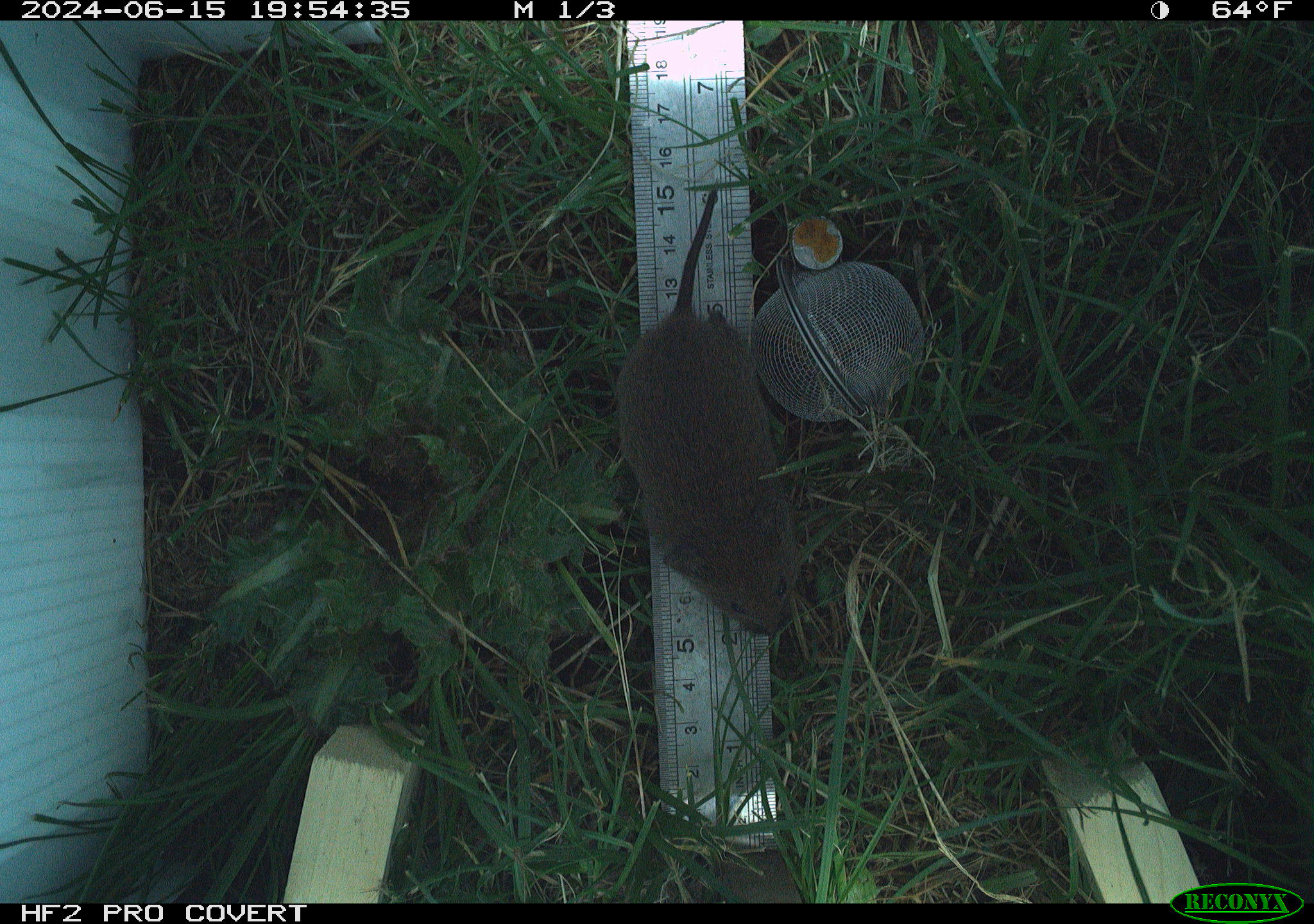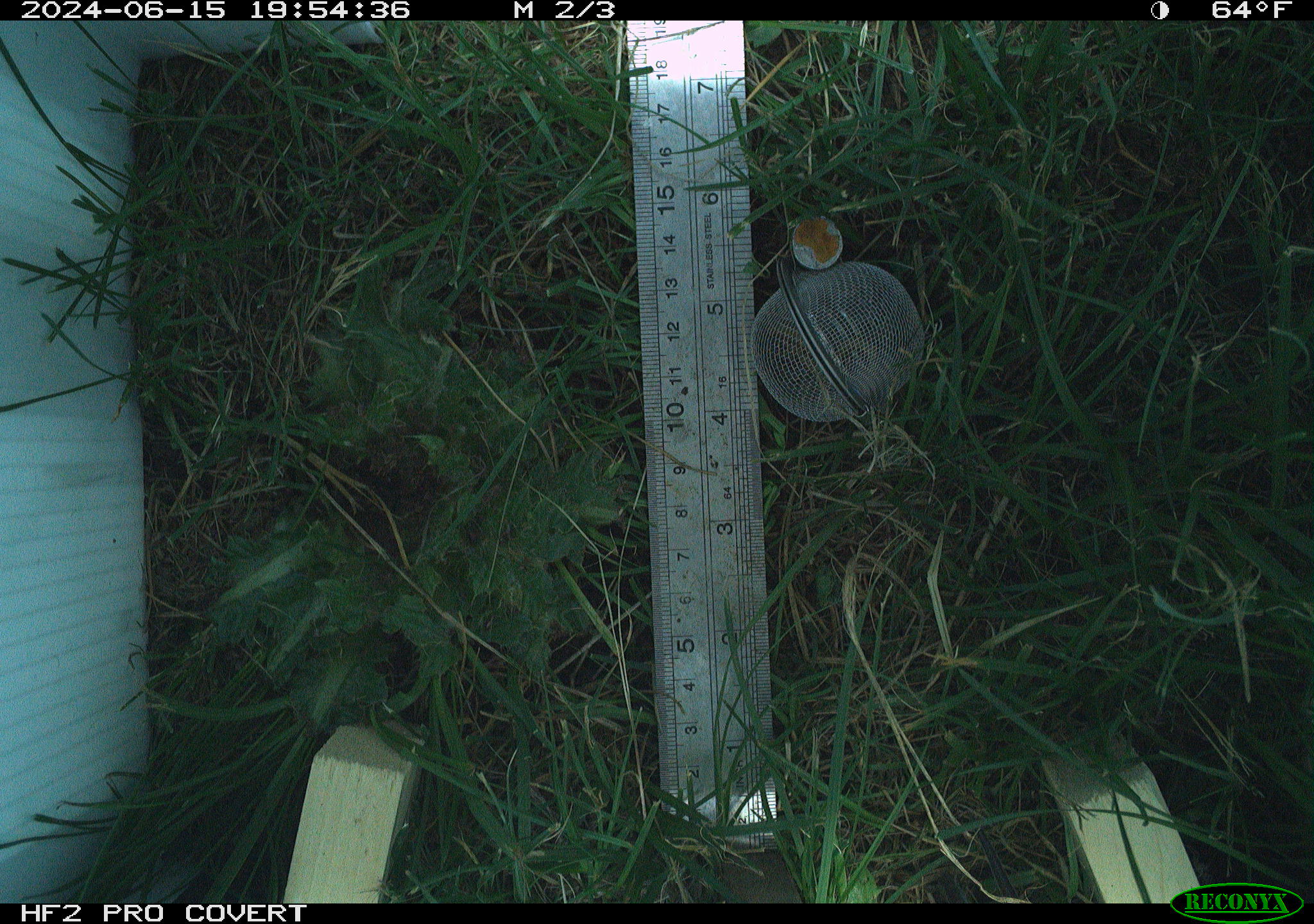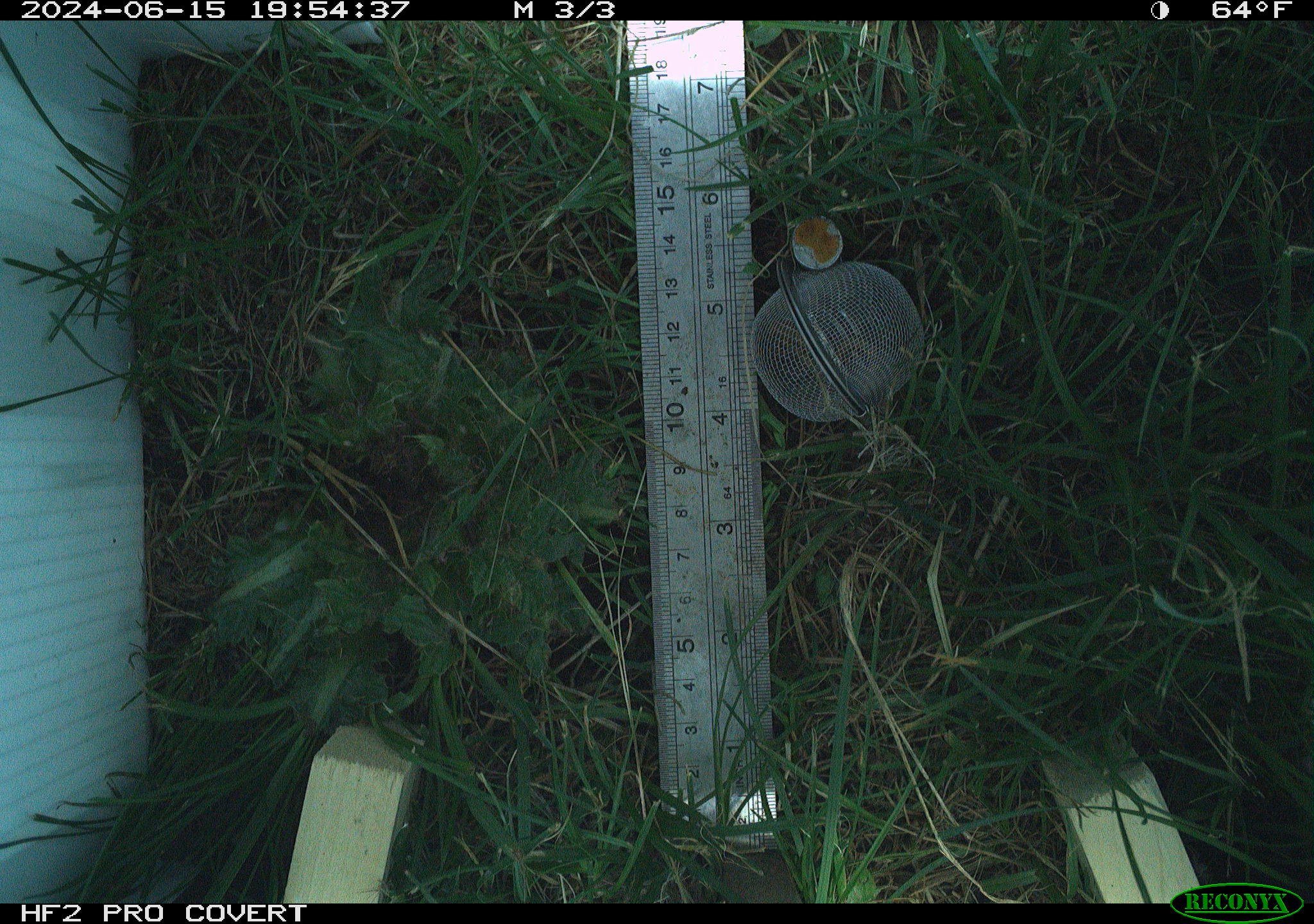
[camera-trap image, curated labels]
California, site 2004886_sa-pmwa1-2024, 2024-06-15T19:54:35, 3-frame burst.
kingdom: Animalia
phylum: Chordata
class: Mammalia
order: Rodentia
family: Cricetidae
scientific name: Arvicolinae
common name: voles, lemmings, and muskrats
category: arvicolinae subfamily